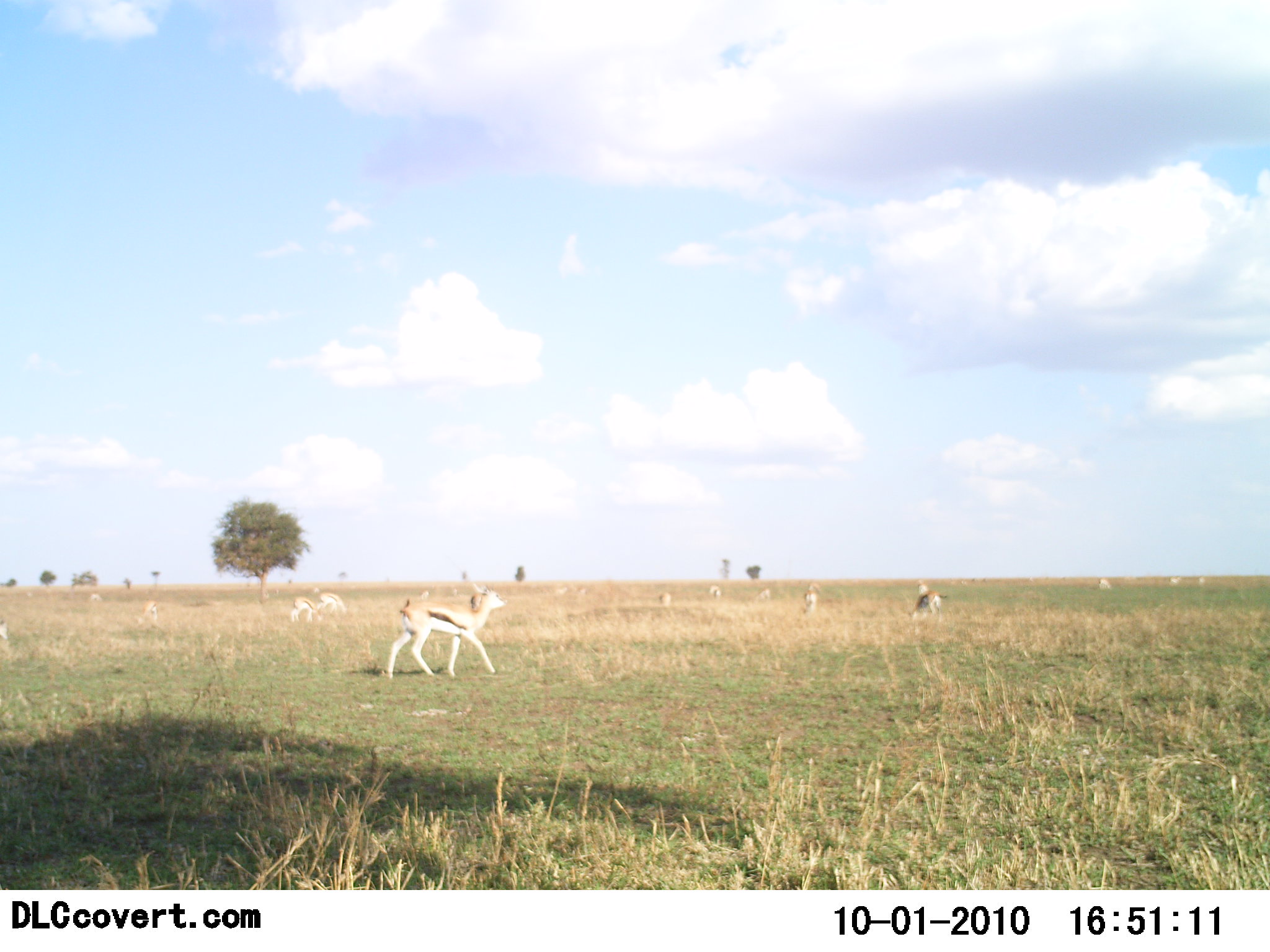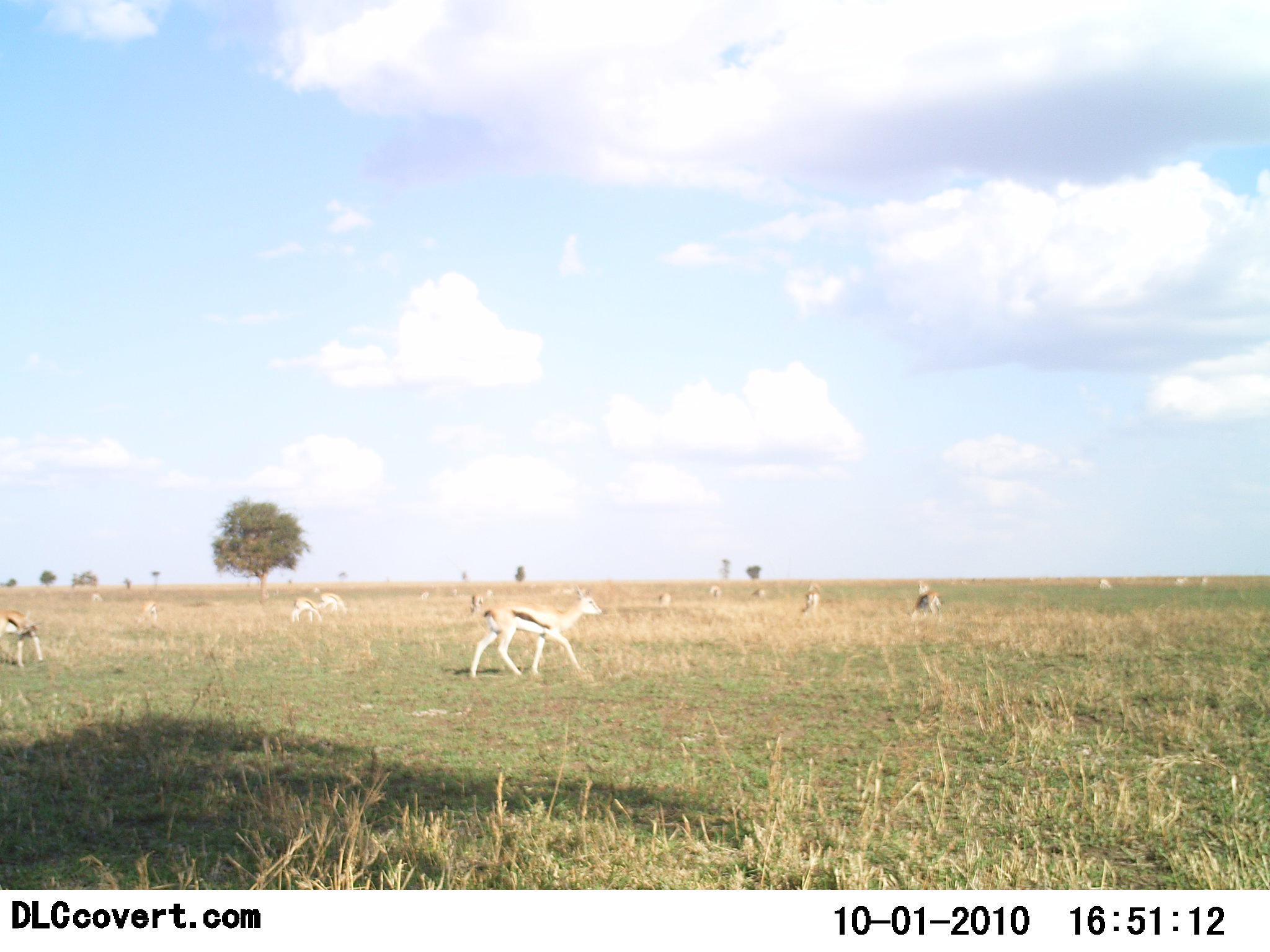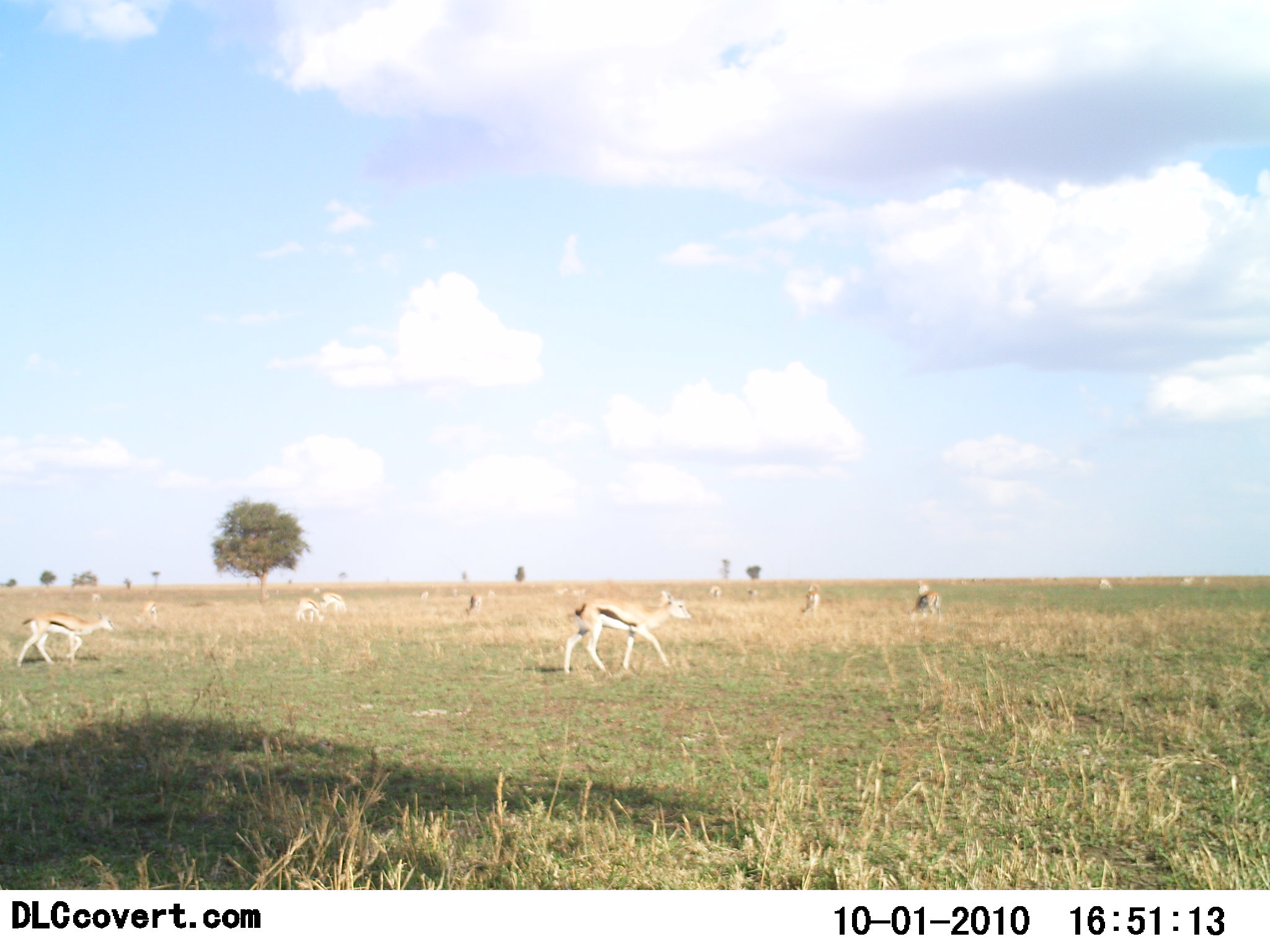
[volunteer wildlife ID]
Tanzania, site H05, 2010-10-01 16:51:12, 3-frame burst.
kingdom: Animalia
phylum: Chordata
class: Mammalia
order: Artiodactyla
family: Bovidae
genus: Eudorcas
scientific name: Eudorcas thomsonii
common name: thomson's gazelle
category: gazellethomsons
Gazellethomsons (thomson's gazelle) (Eudorcas thomsonii), count 11-50. Behavior (volunteer vote fractions): standing 33%, resting 0%, moving 100%, interacting 0%. Young present (vote fraction): 0%. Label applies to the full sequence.